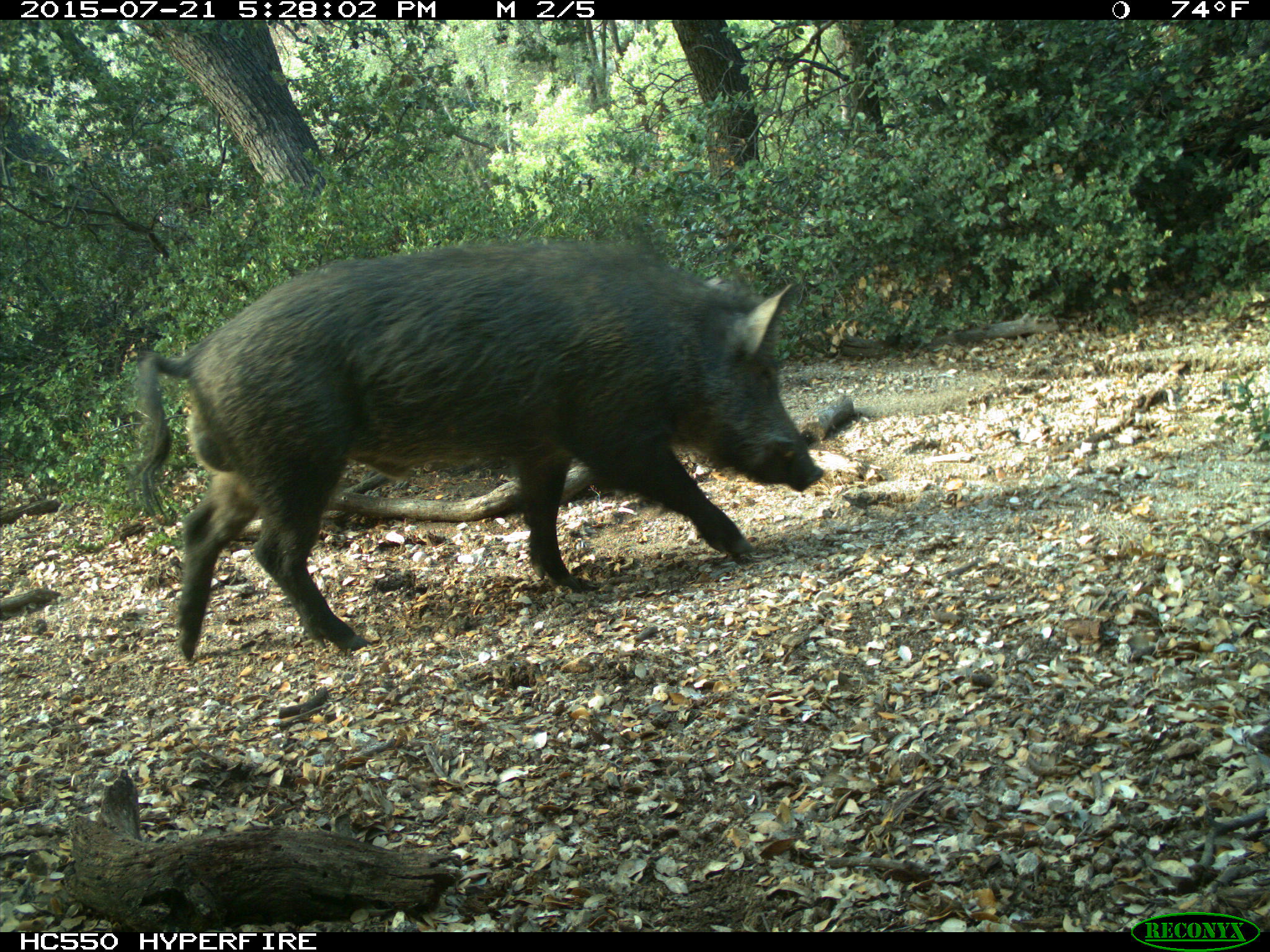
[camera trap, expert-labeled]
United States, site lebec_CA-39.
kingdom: Animalia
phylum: Chordata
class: Mammalia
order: Artiodactyla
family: Suidae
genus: Sus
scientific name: Sus scrofa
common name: wild boar